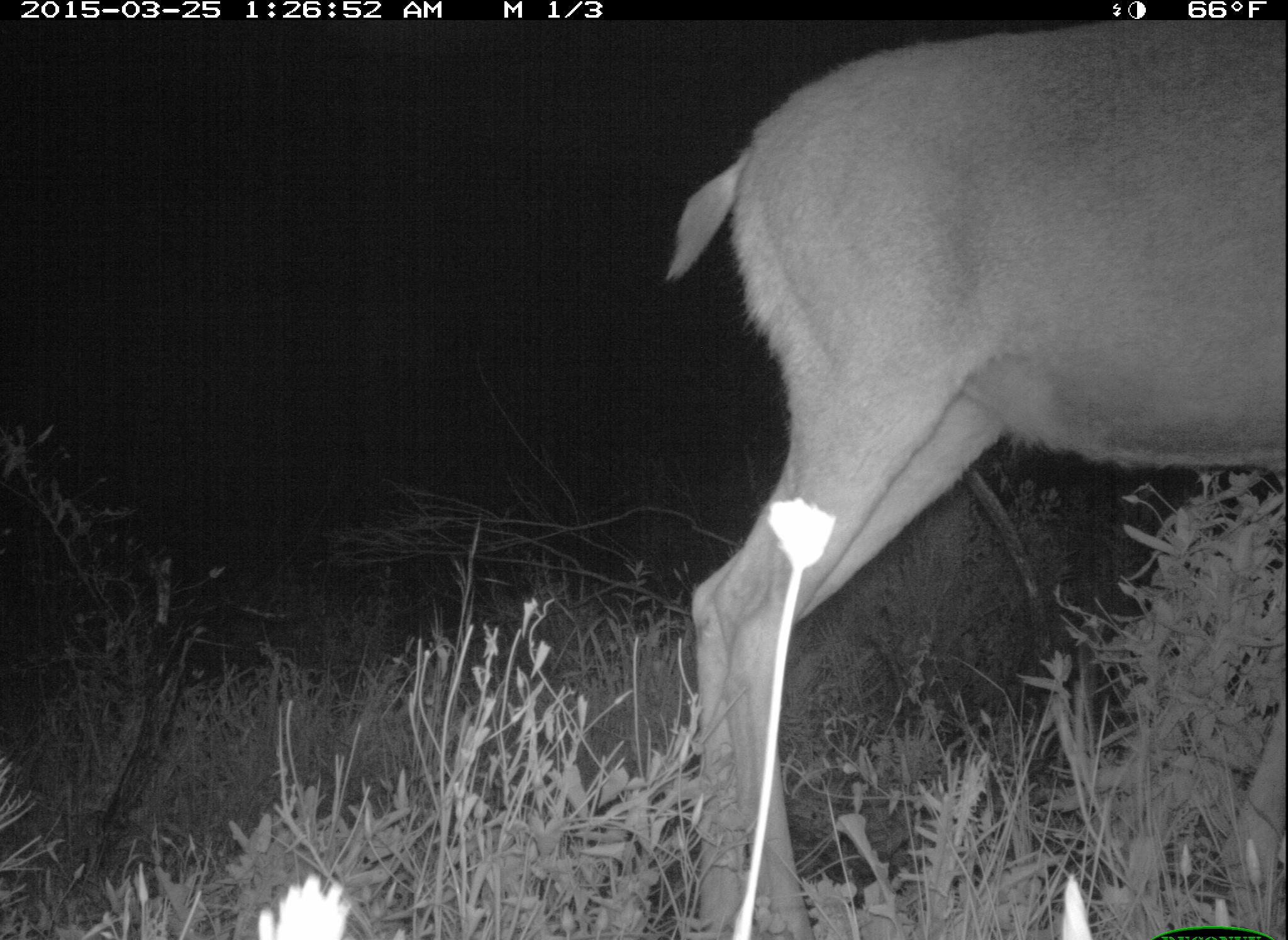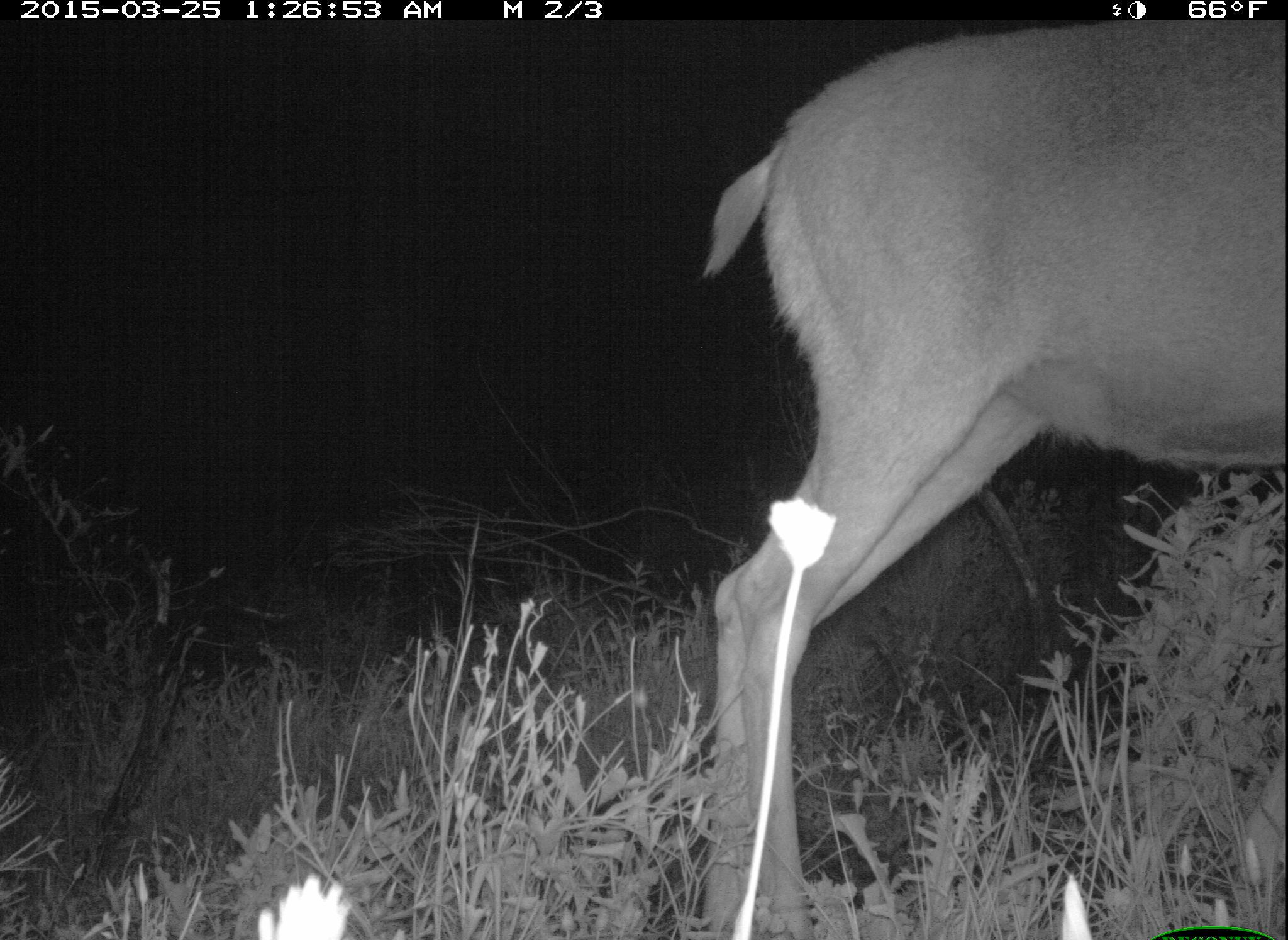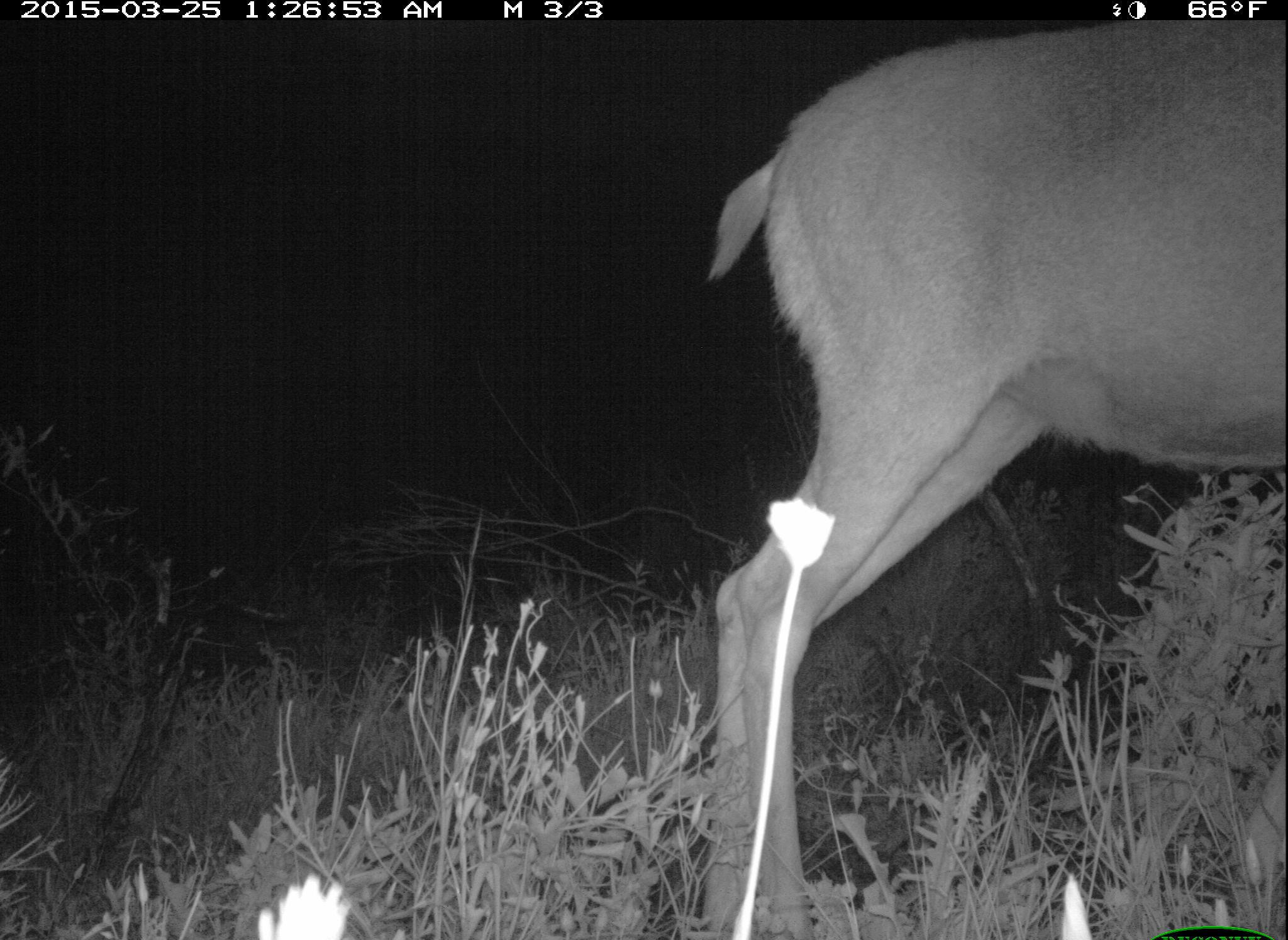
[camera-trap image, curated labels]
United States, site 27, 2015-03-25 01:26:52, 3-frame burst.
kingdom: Animalia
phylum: Chordata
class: Mammalia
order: Artiodactyla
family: Cervidae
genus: Odocoileus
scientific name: Odocoileus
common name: deer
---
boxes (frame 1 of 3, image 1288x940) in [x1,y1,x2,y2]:
deer: [662,13,1285,937]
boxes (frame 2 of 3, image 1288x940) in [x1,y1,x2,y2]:
deer: [705,22,1288,938]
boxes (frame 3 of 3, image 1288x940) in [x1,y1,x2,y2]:
deer: [701,18,1288,940]